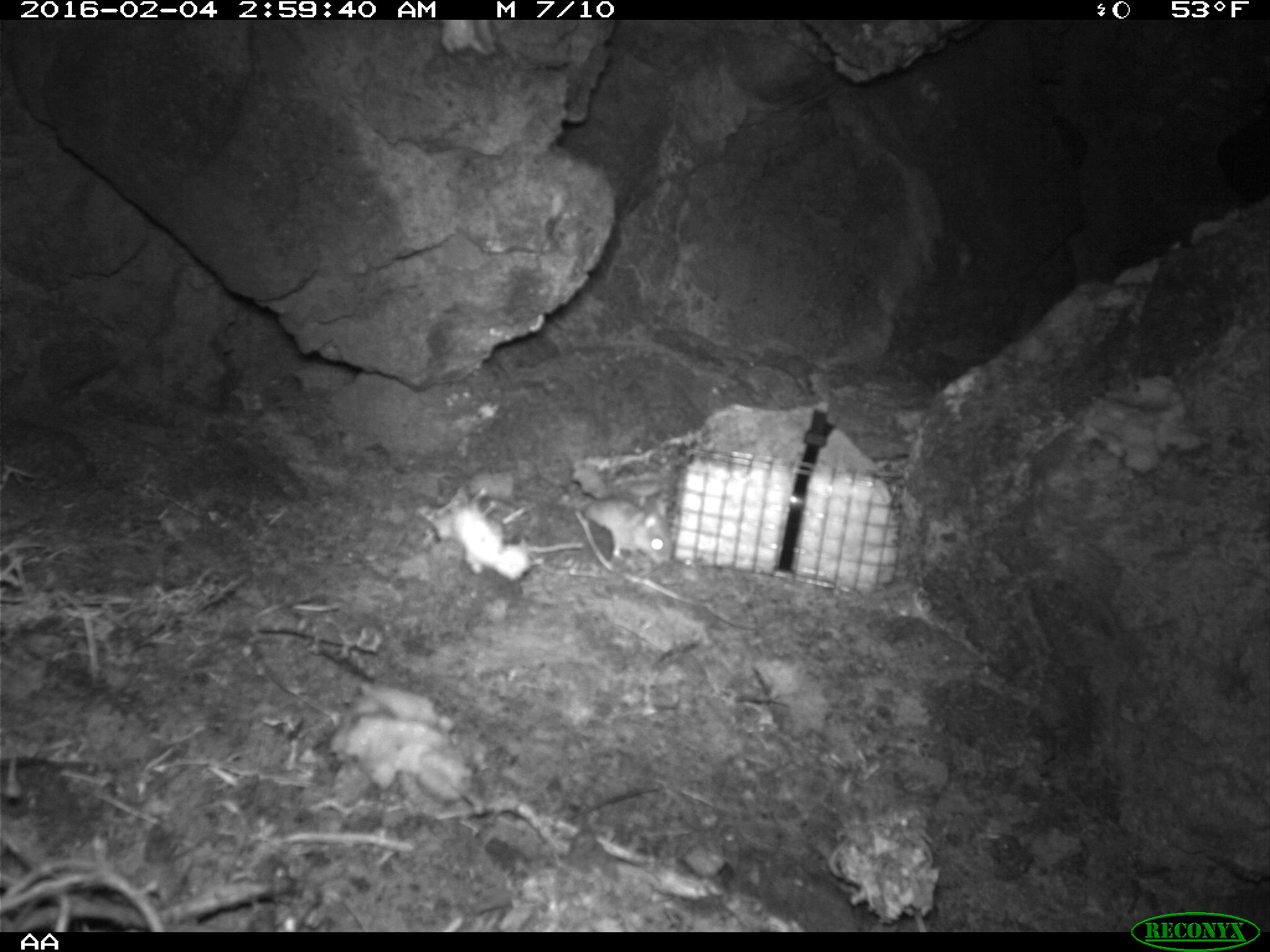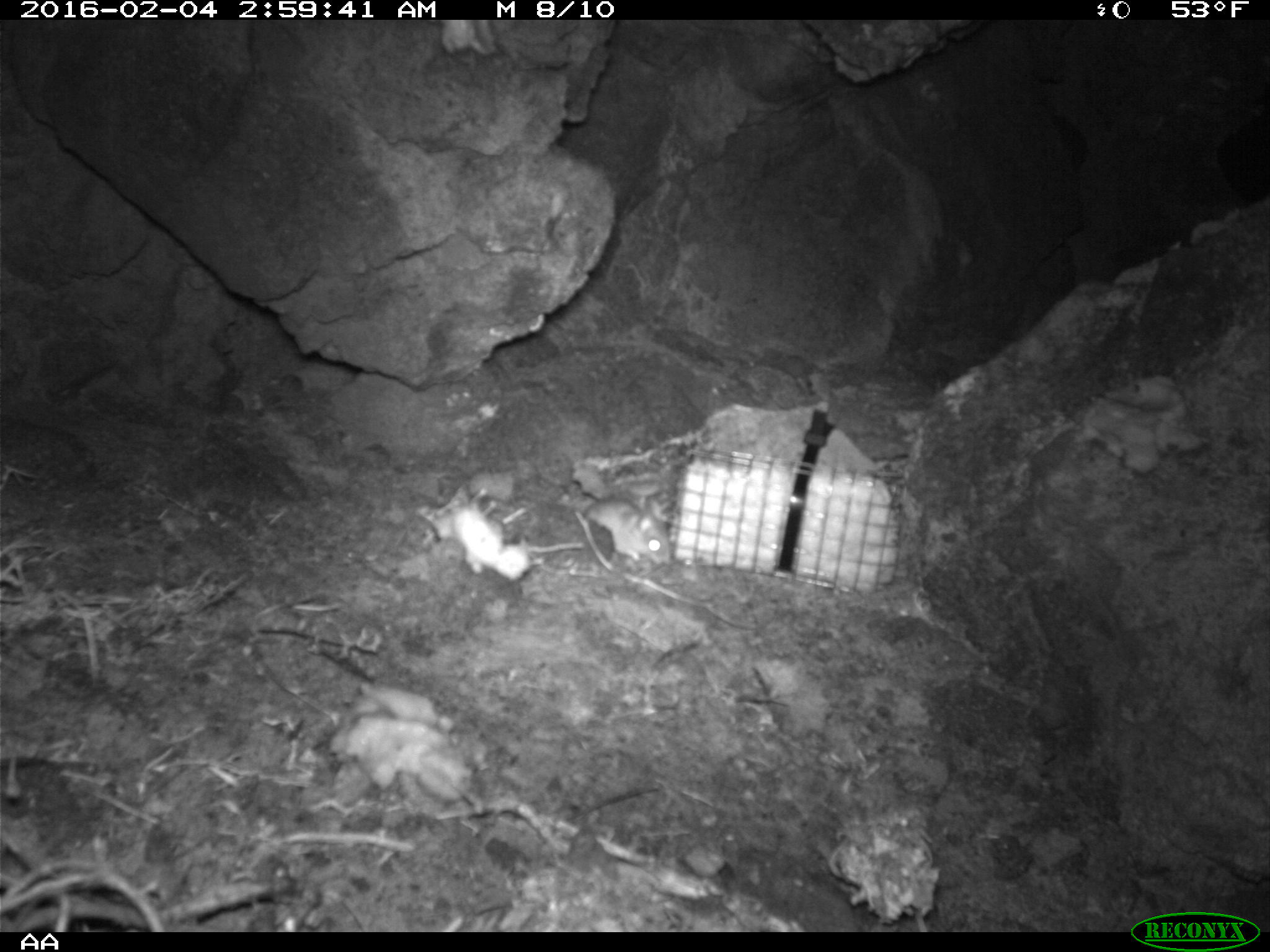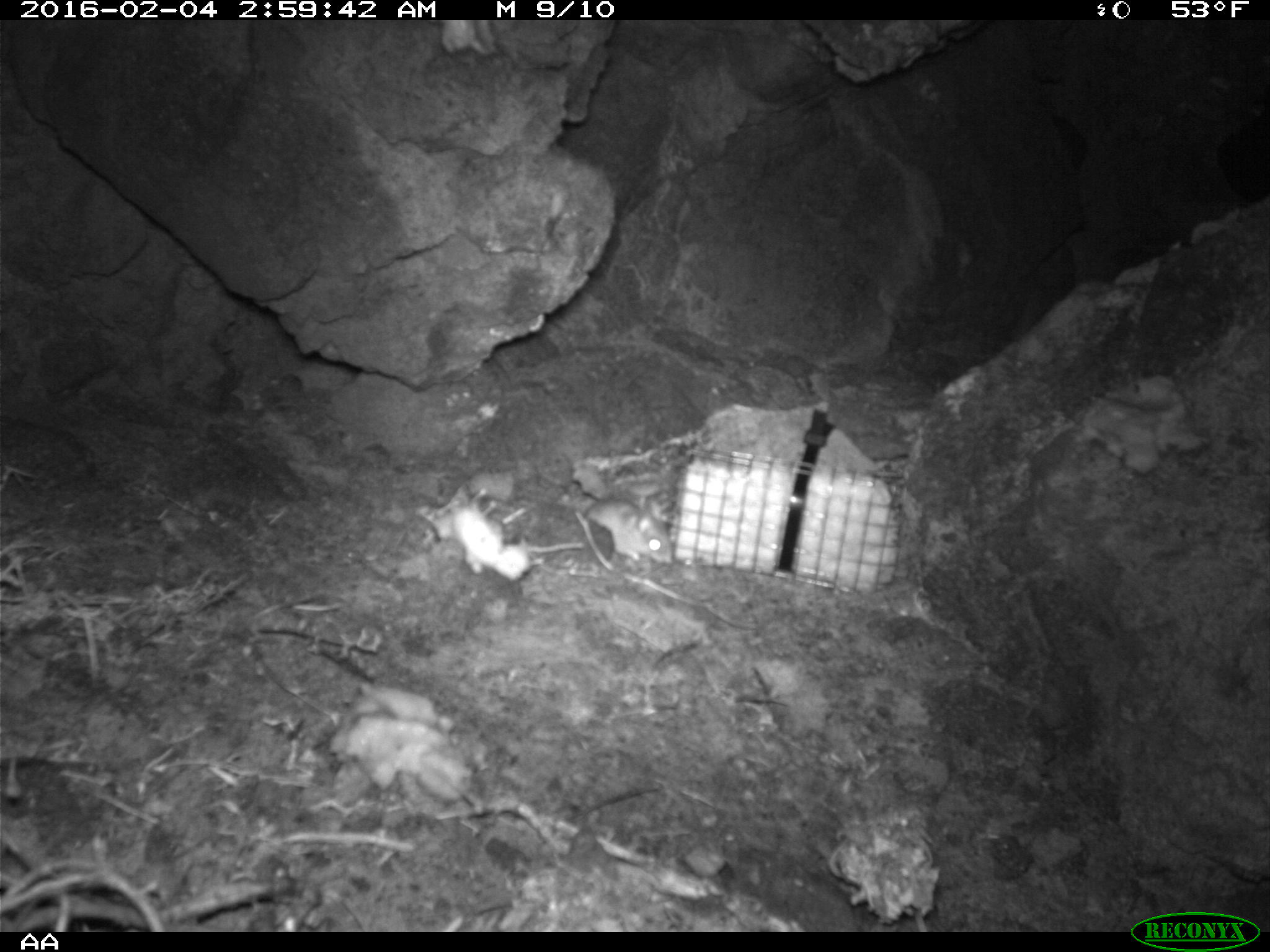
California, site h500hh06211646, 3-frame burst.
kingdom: Animalia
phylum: Chordata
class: Mammalia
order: Rodentia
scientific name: Rodentia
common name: rodent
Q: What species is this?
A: Rodent (Rodentia).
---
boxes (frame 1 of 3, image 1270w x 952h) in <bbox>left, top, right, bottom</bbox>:
rodent: <bbox>588, 498, 675, 571</bbox>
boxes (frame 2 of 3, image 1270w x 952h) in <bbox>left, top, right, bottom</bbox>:
rodent: <bbox>582, 494, 671, 565</bbox>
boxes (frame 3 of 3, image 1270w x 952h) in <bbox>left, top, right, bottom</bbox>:
rodent: <bbox>585, 497, 673, 563</bbox>